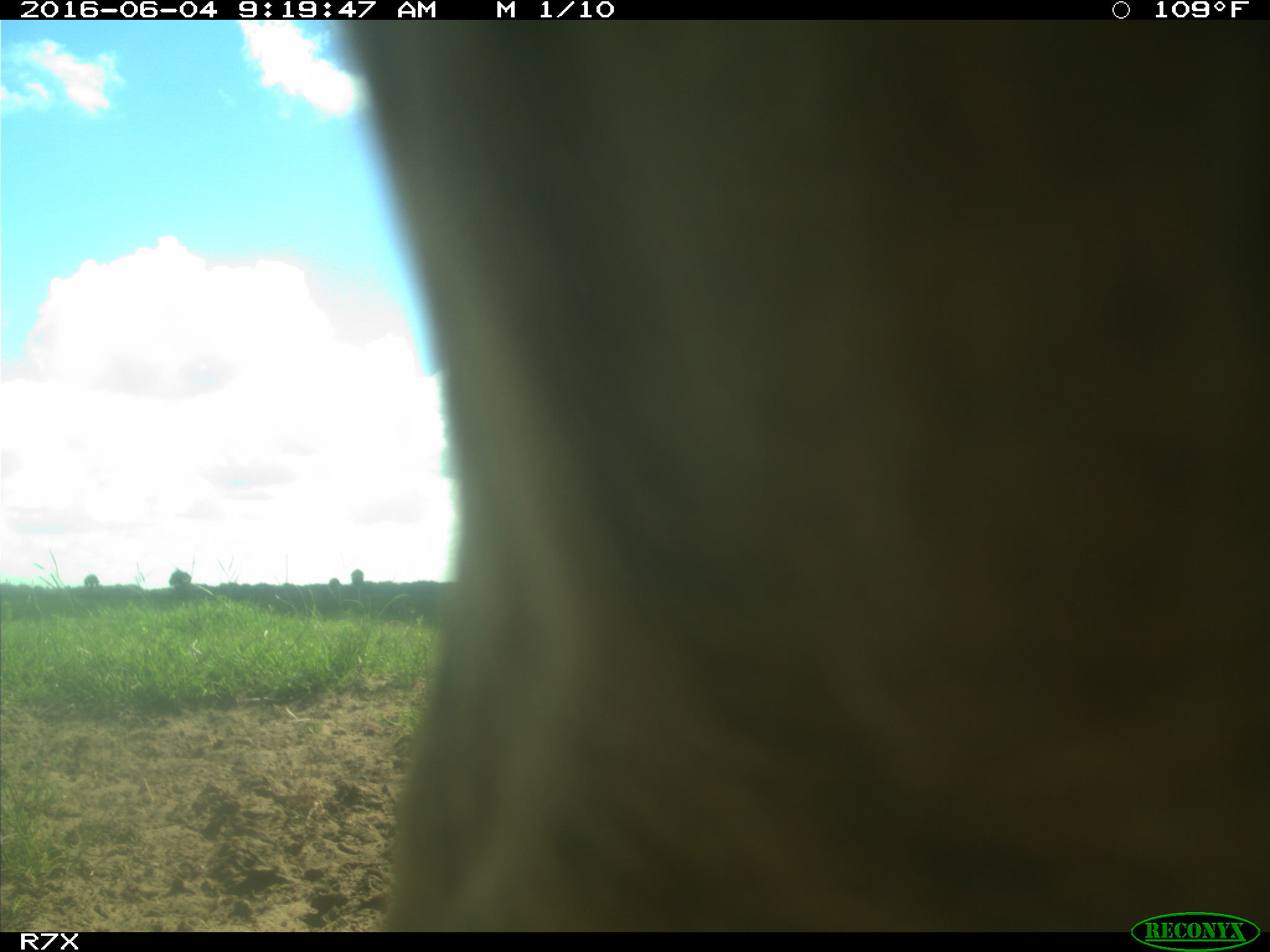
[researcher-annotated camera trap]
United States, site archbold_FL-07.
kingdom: Animalia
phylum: Chordata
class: Mammalia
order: Artiodactyla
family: Bovidae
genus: Bos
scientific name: Bos taurus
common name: domestic cow